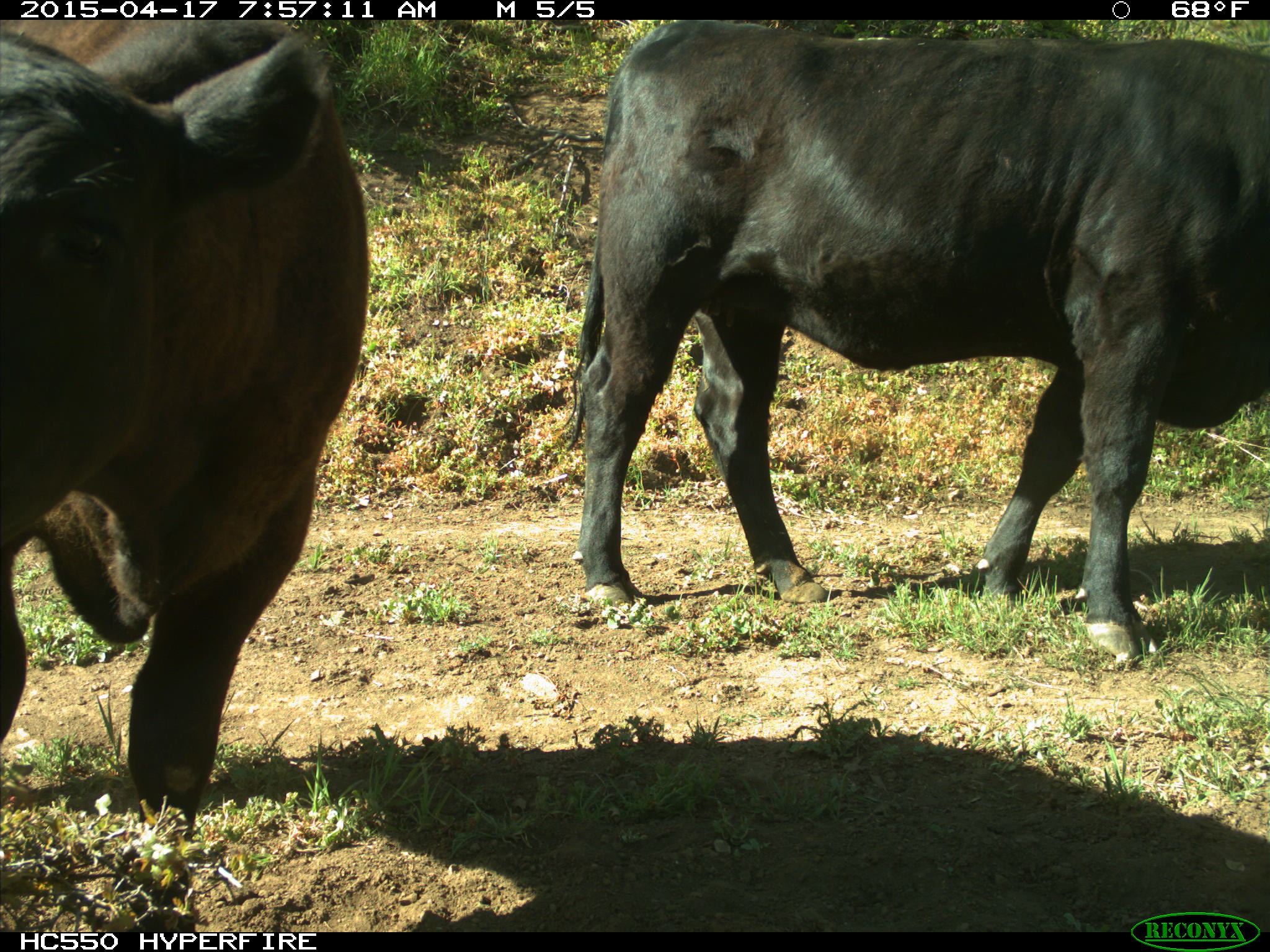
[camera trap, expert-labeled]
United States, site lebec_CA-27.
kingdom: Animalia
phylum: Chordata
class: Mammalia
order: Artiodactyla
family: Bovidae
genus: Bos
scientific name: Bos taurus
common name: domestic cow